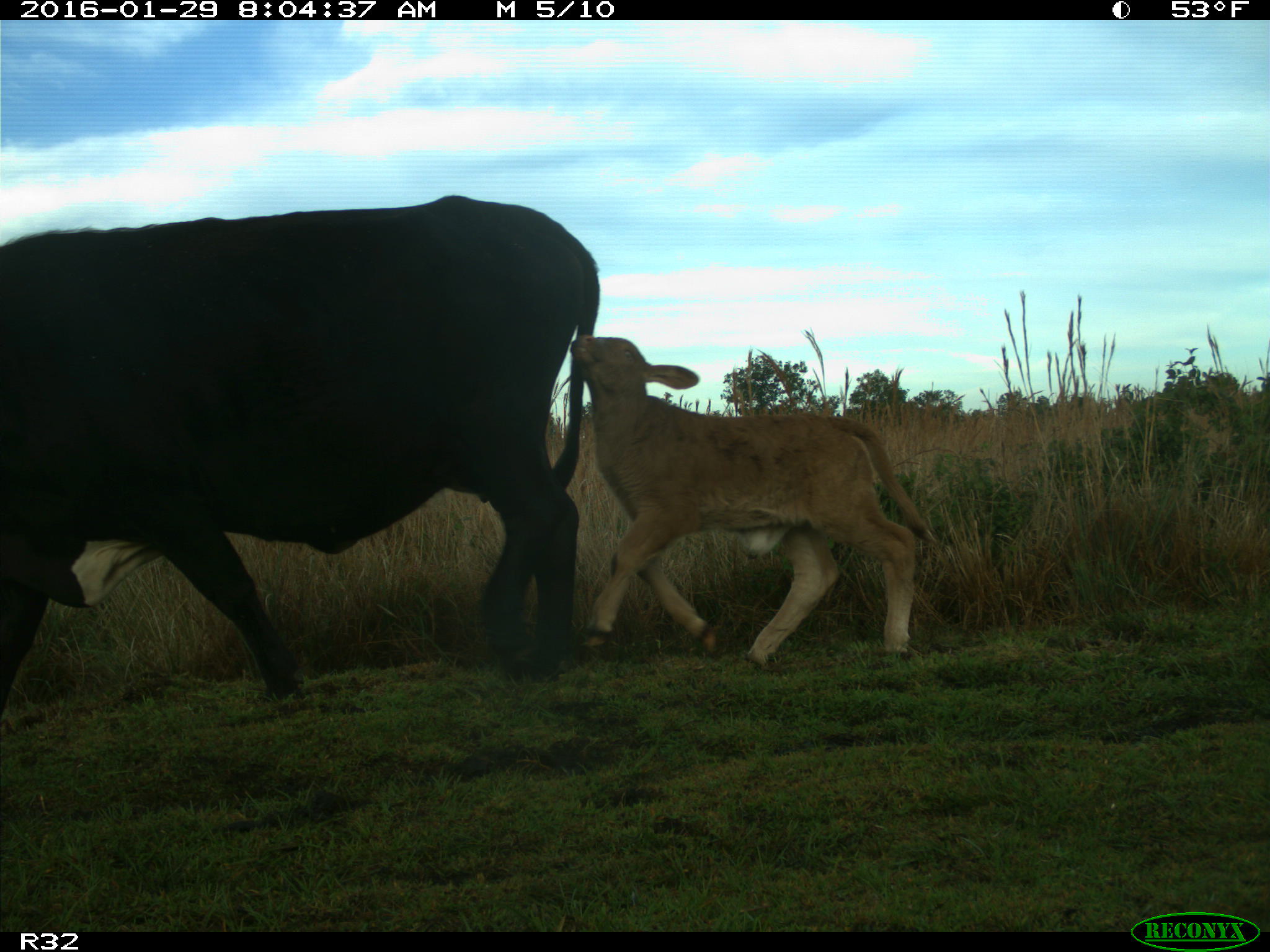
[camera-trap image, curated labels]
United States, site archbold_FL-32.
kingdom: Animalia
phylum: Chordata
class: Mammalia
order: Artiodactyla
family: Bovidae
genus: Bos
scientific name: Bos taurus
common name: domestic cow